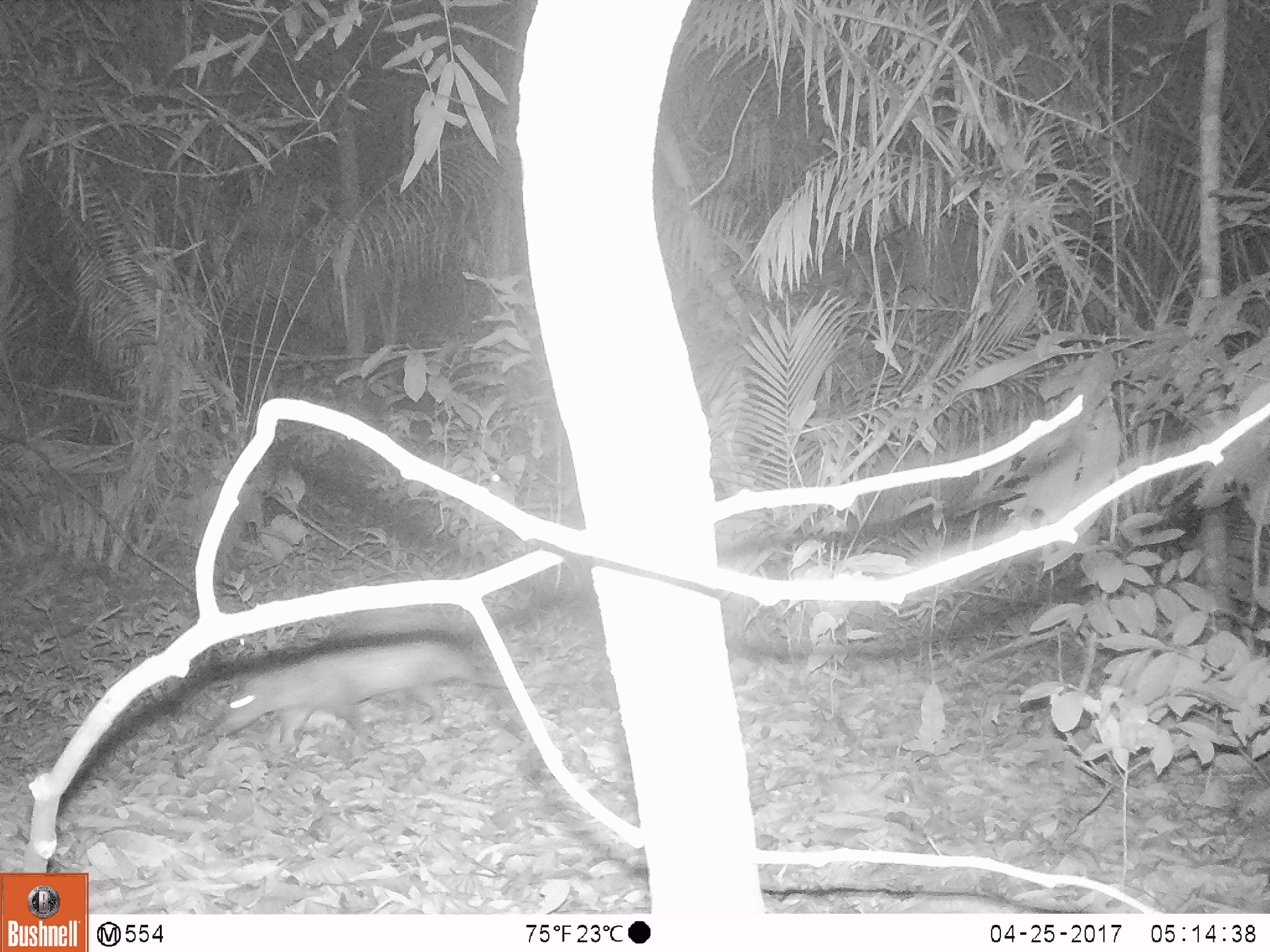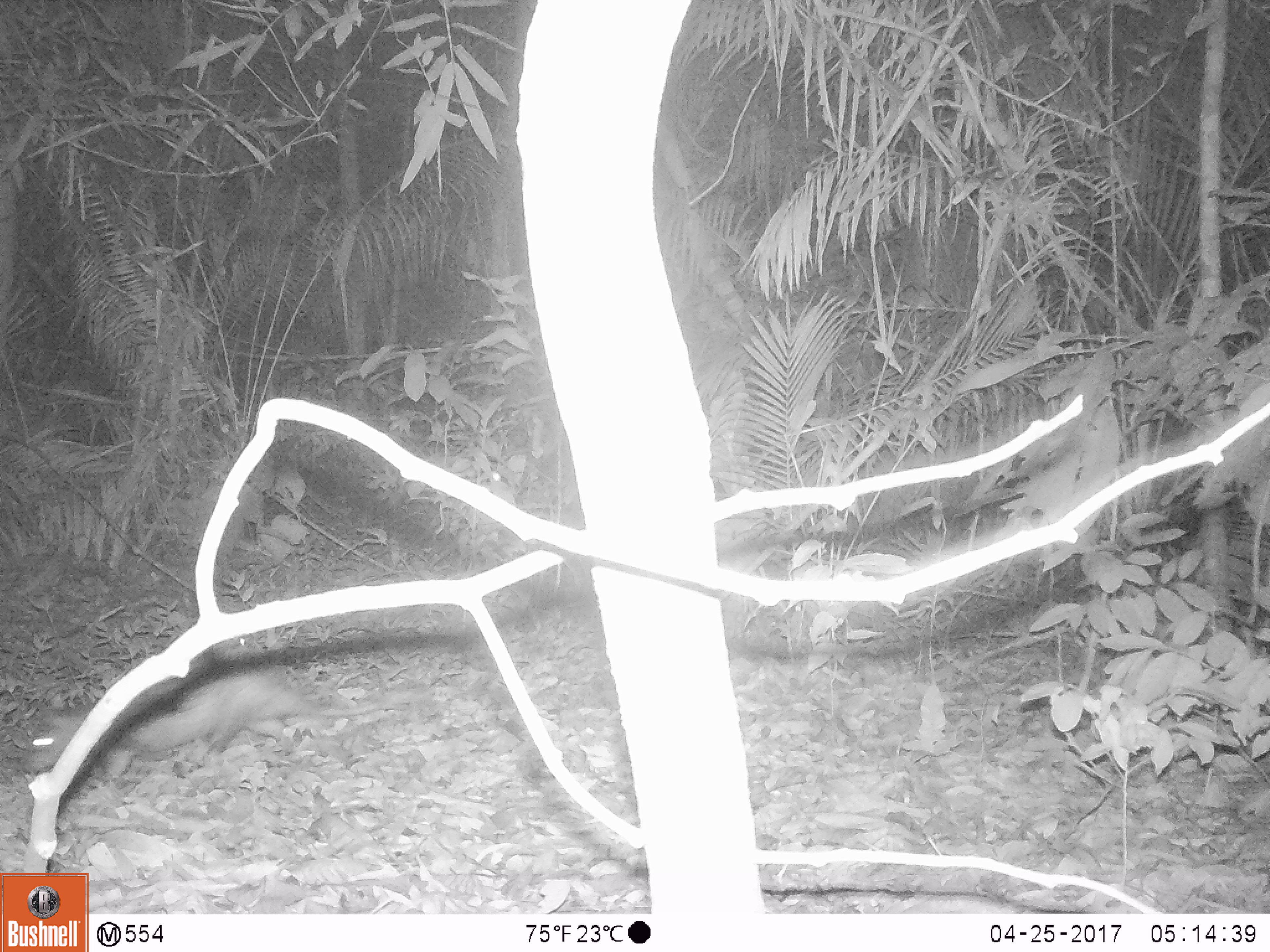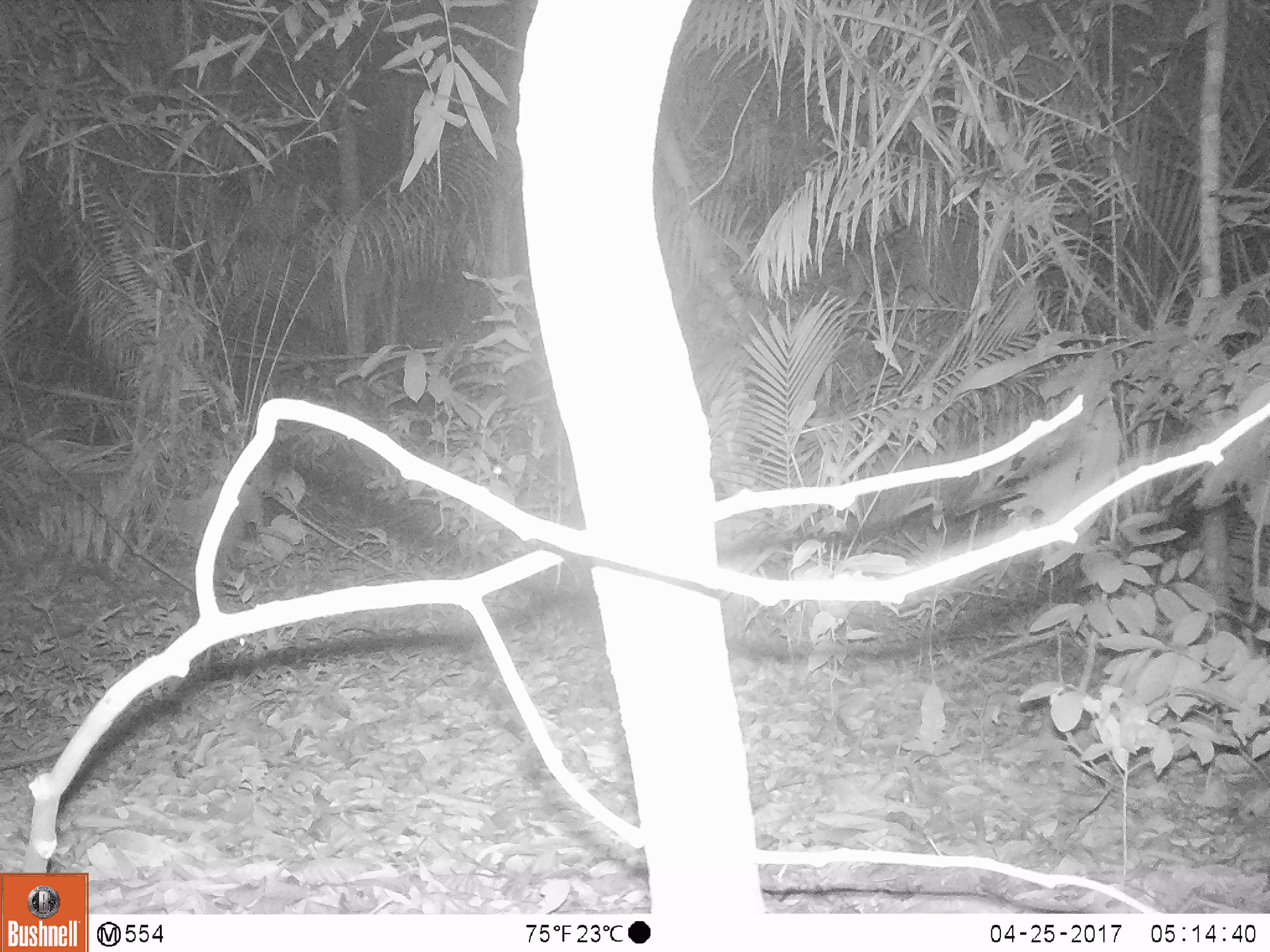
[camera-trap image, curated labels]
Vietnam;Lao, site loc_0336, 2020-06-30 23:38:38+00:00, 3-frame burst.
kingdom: Animalia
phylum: Chordata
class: Mammalia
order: Rodentia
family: Hystricidae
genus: Atherurus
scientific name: Atherurus macrourus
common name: asiatic brush-tailed porcupine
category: asiatic brush tailed porcupine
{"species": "asiatic brush tailed porcupine (asiatic brush-tailed porcupine) (Atherurus macrourus)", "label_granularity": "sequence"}